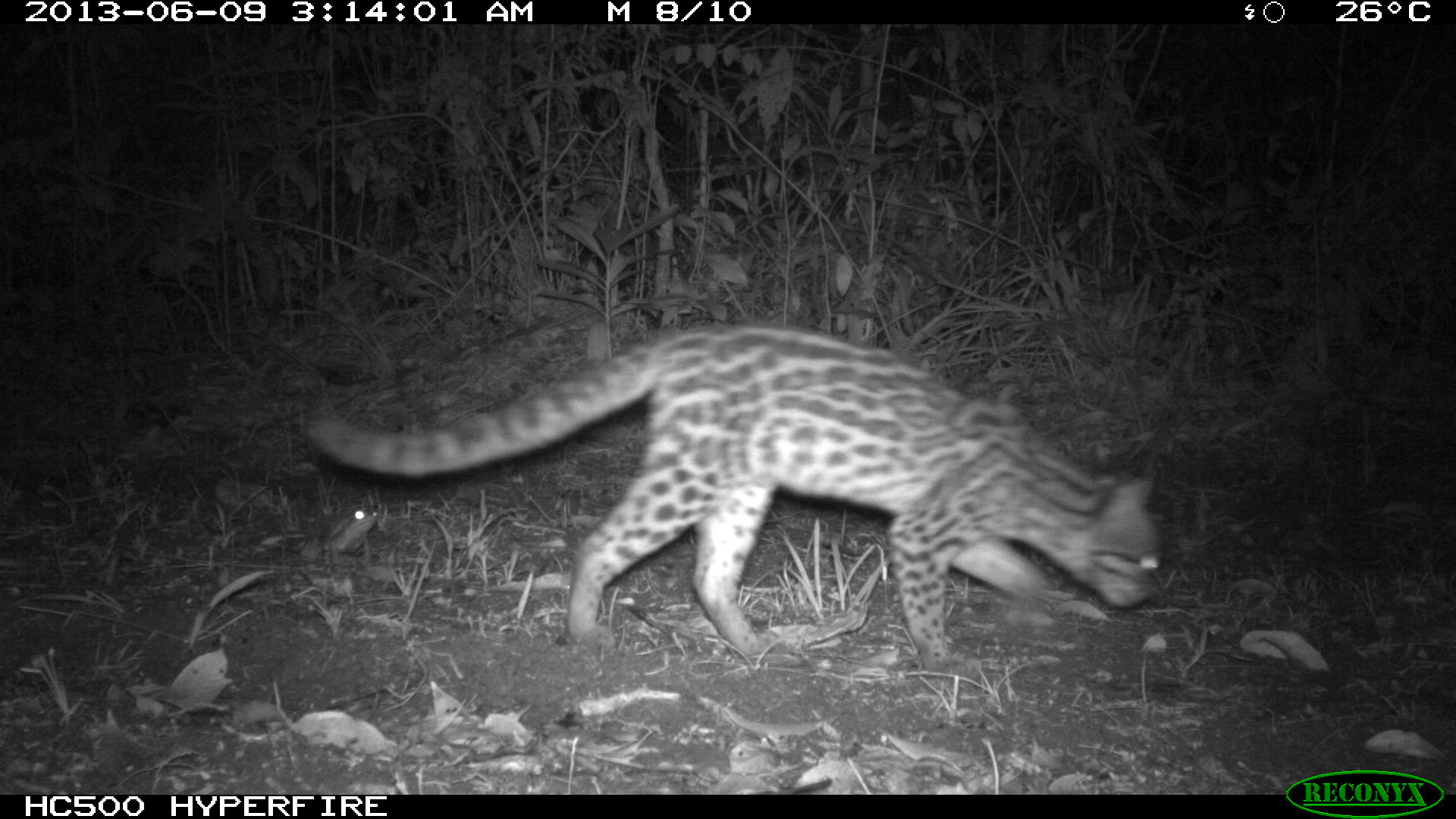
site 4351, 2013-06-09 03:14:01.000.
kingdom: Animalia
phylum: Chordata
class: Mammalia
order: Carnivora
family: Felidae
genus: Leopardus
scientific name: Leopardus wiedii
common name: margay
Leopardus wiedii (margay), count 1, sex female.